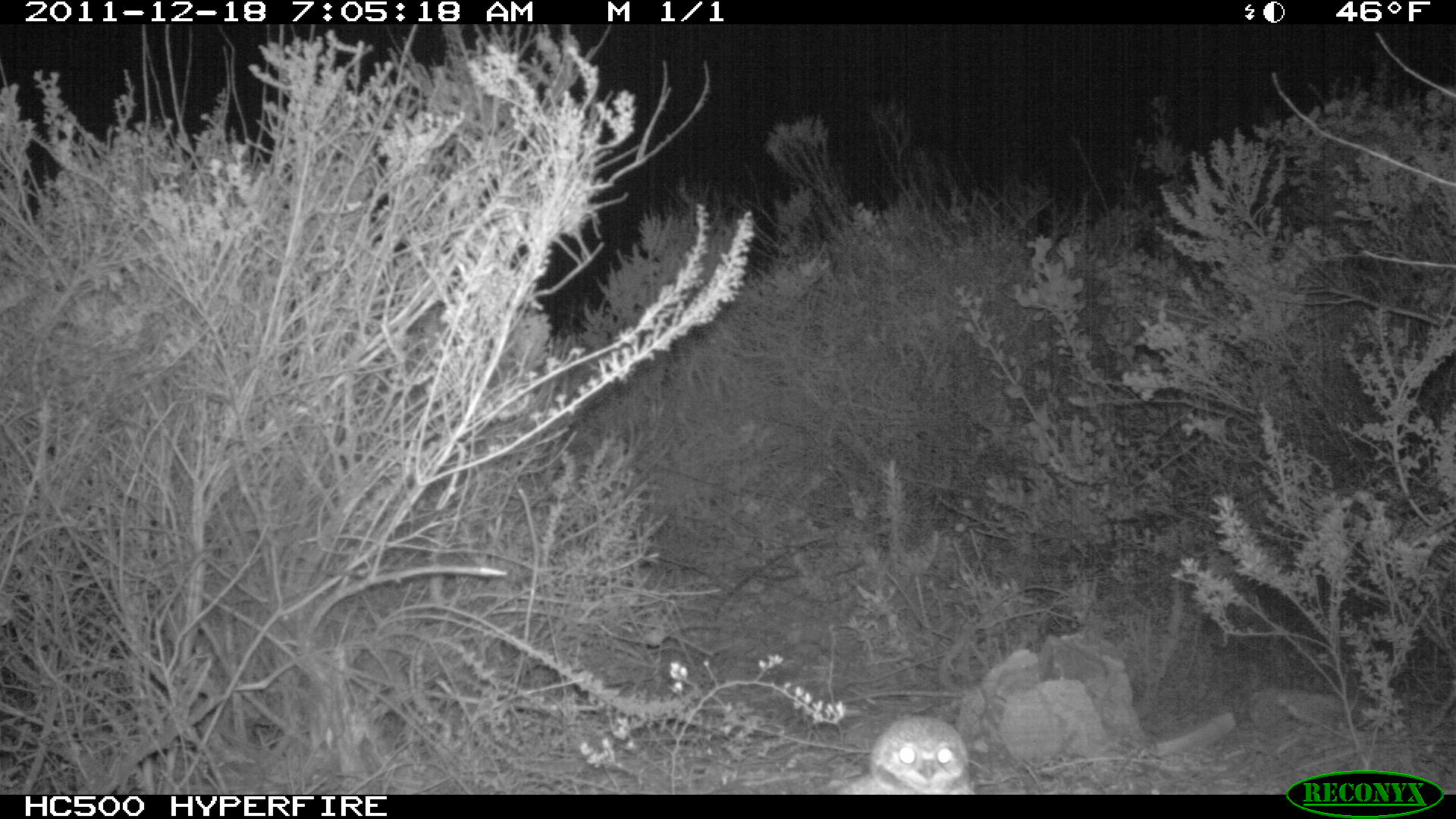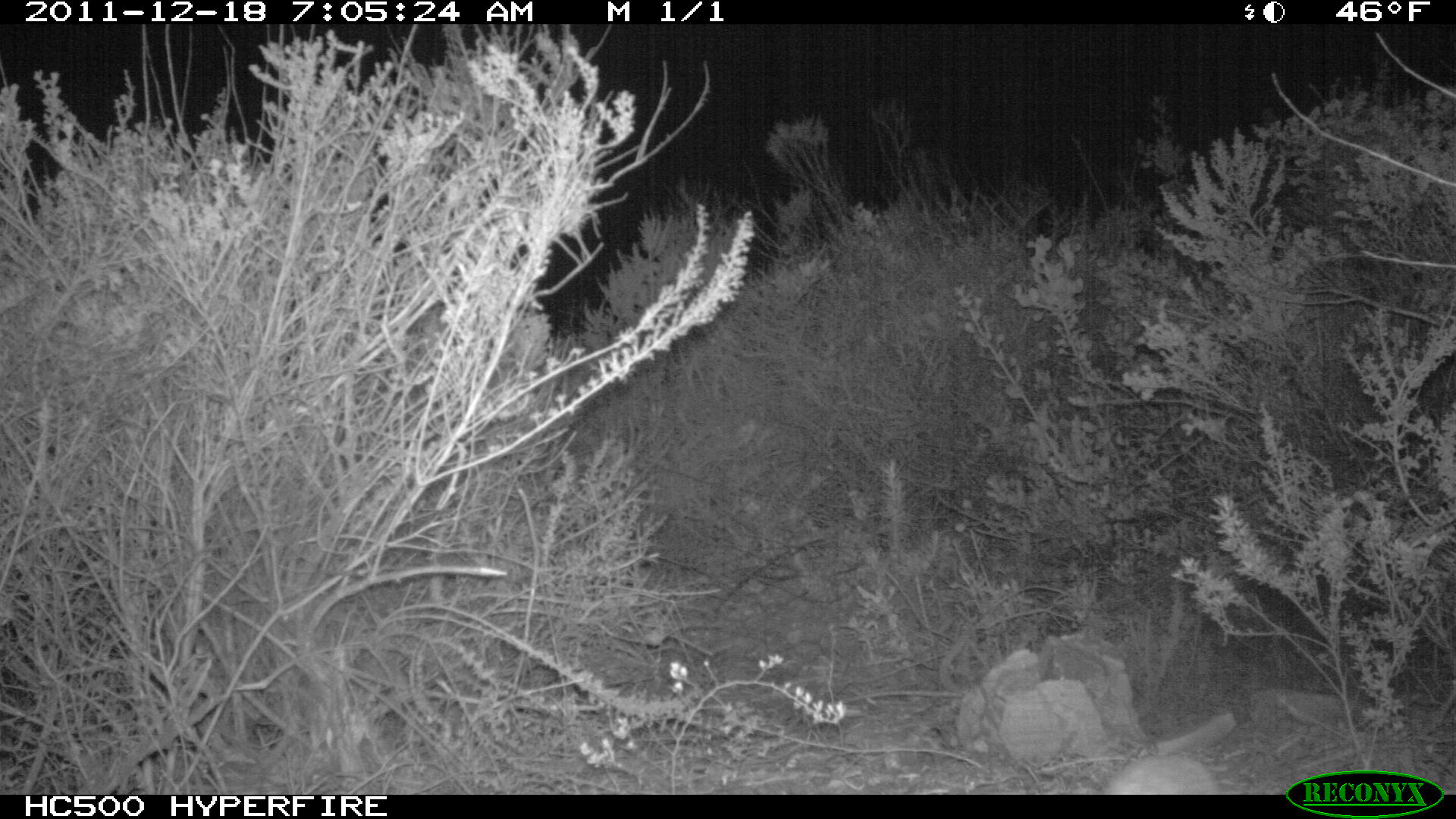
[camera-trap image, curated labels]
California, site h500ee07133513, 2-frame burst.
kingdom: Animalia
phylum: Chordata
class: Aves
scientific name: Aves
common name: bird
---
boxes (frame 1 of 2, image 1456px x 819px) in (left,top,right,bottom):
bird: (830,711,971,792)